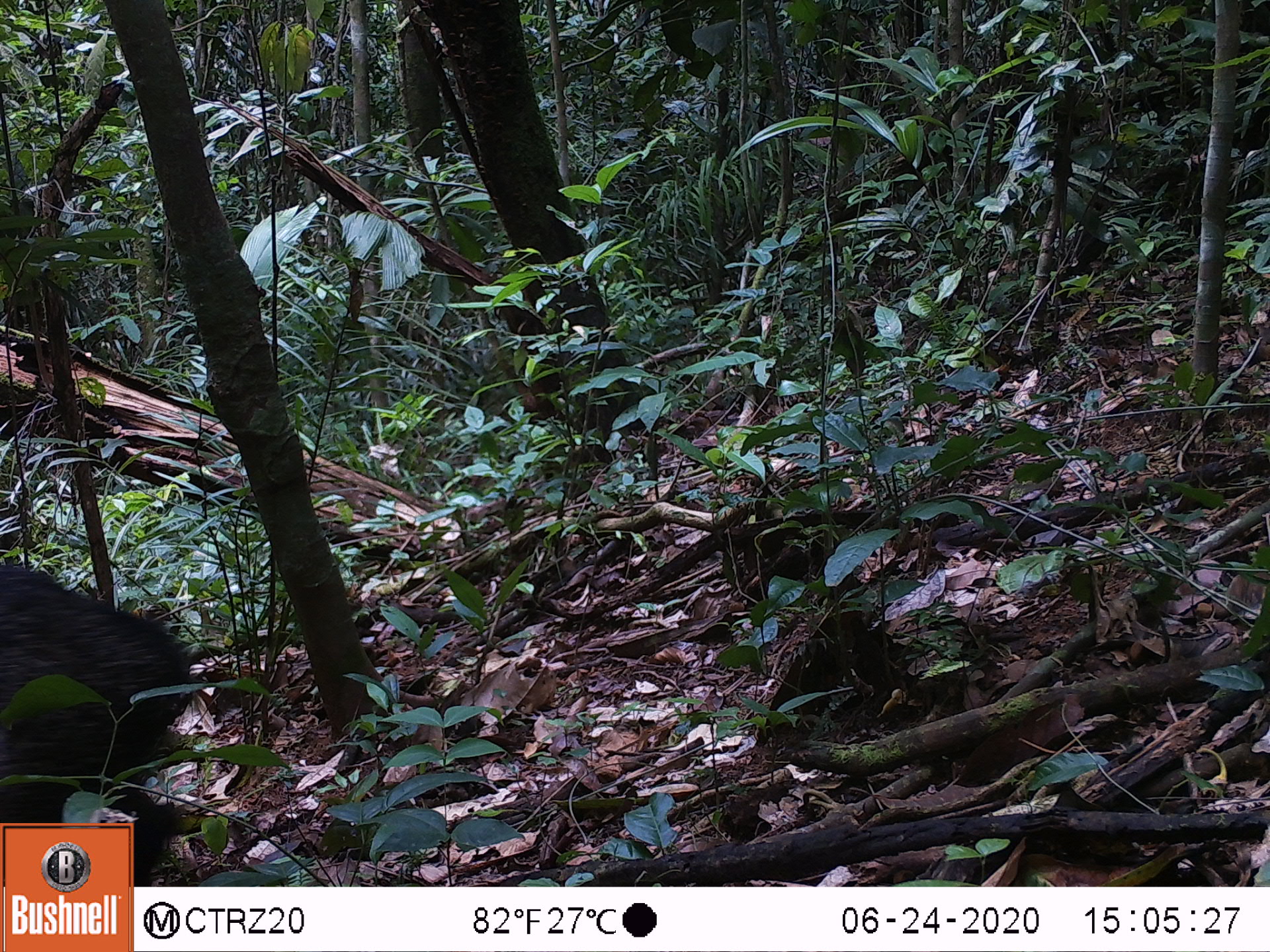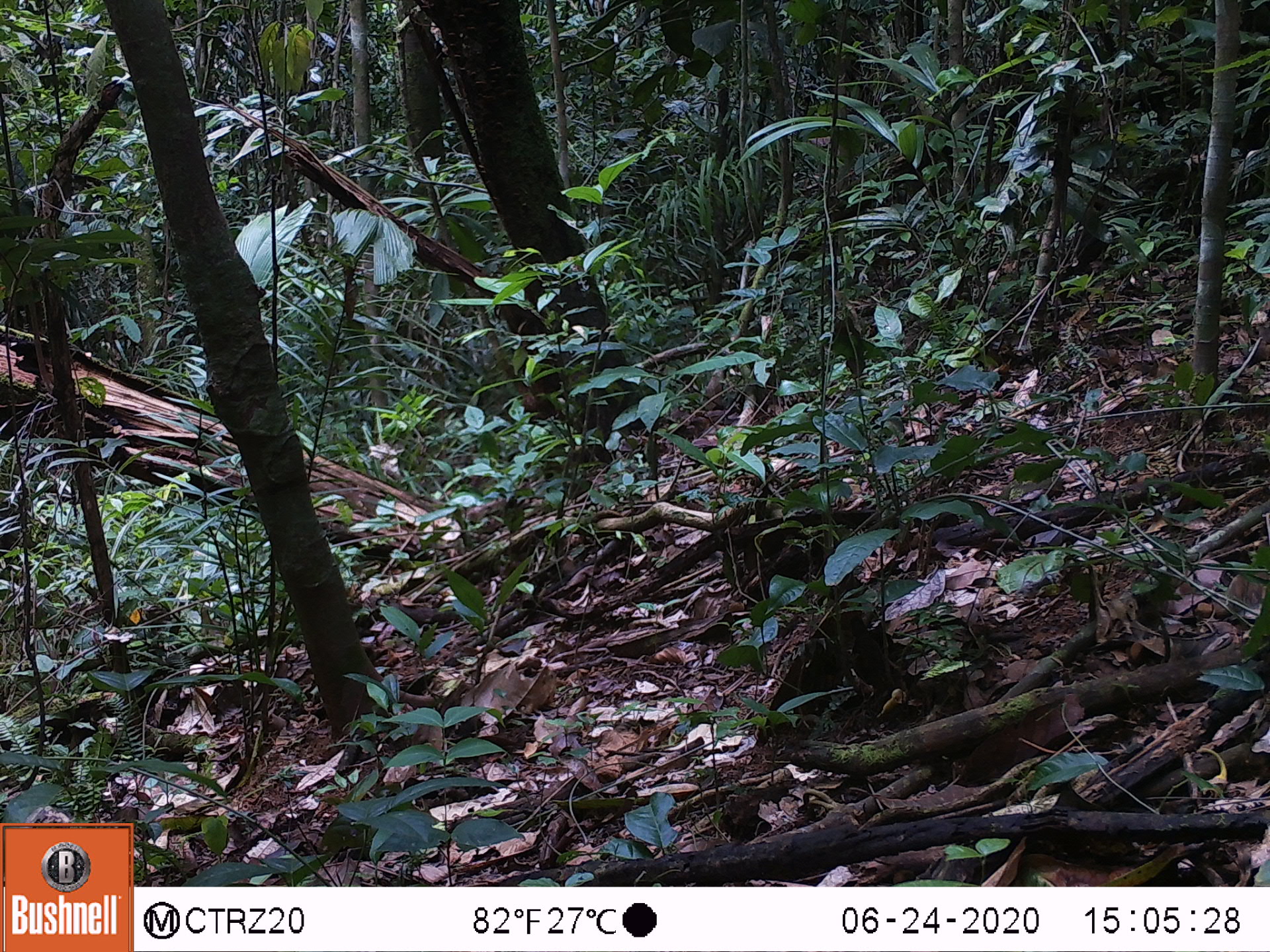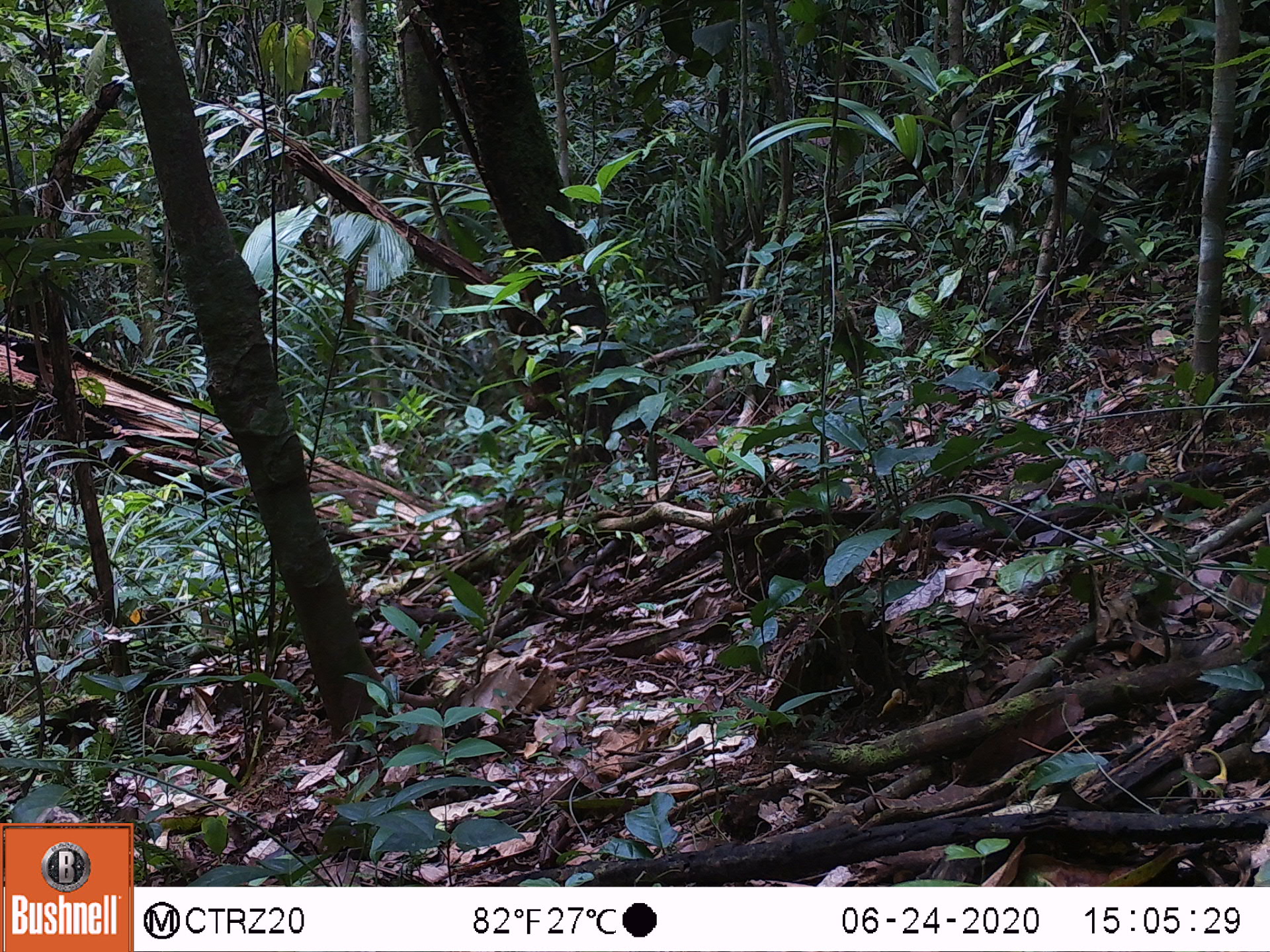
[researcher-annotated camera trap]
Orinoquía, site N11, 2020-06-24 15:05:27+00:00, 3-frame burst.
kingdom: Animalia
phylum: Chordata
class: Mammalia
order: Artiodactyla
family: Tayassuidae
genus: Pecari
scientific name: Pecari tajacu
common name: collared peccary